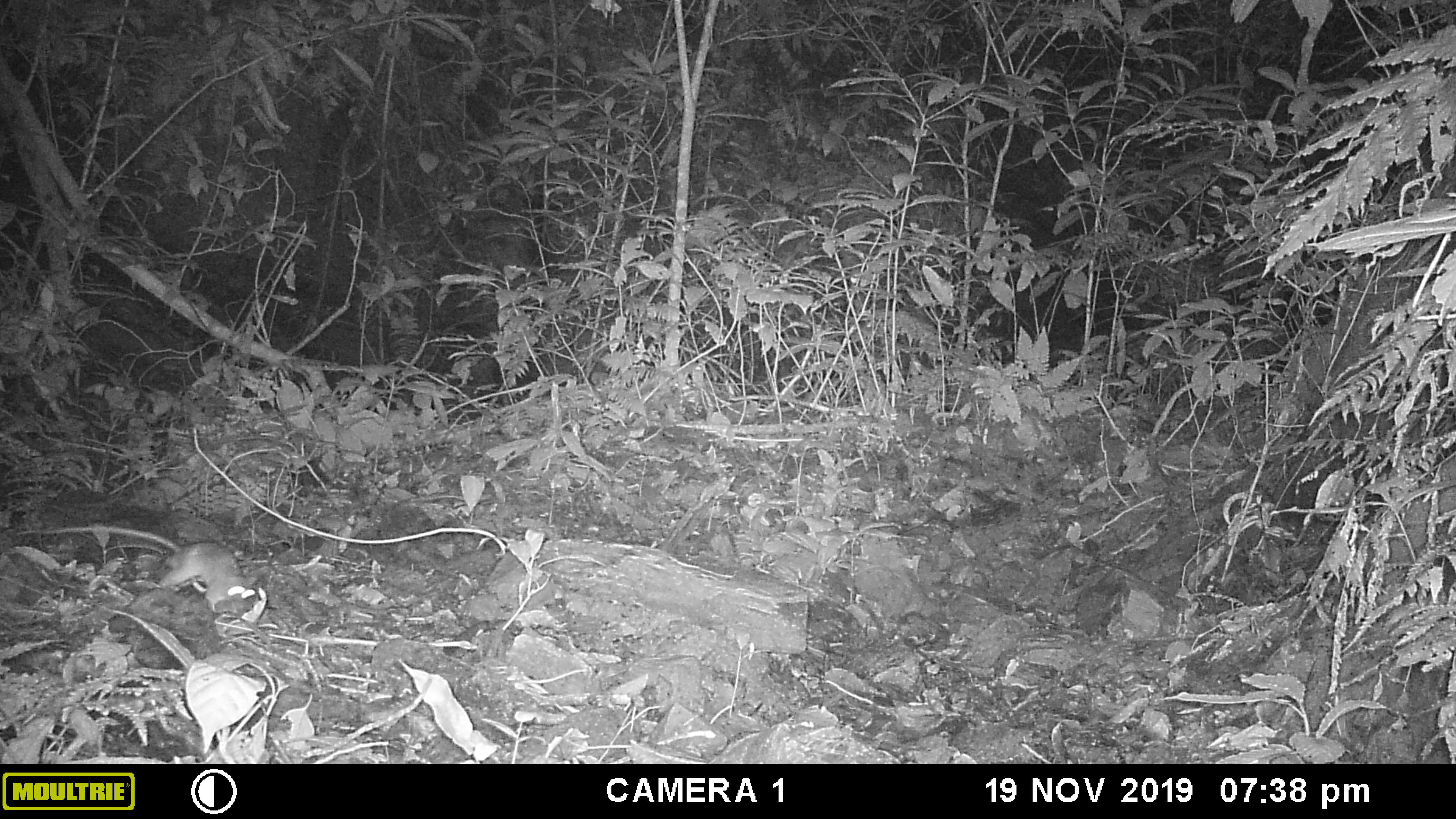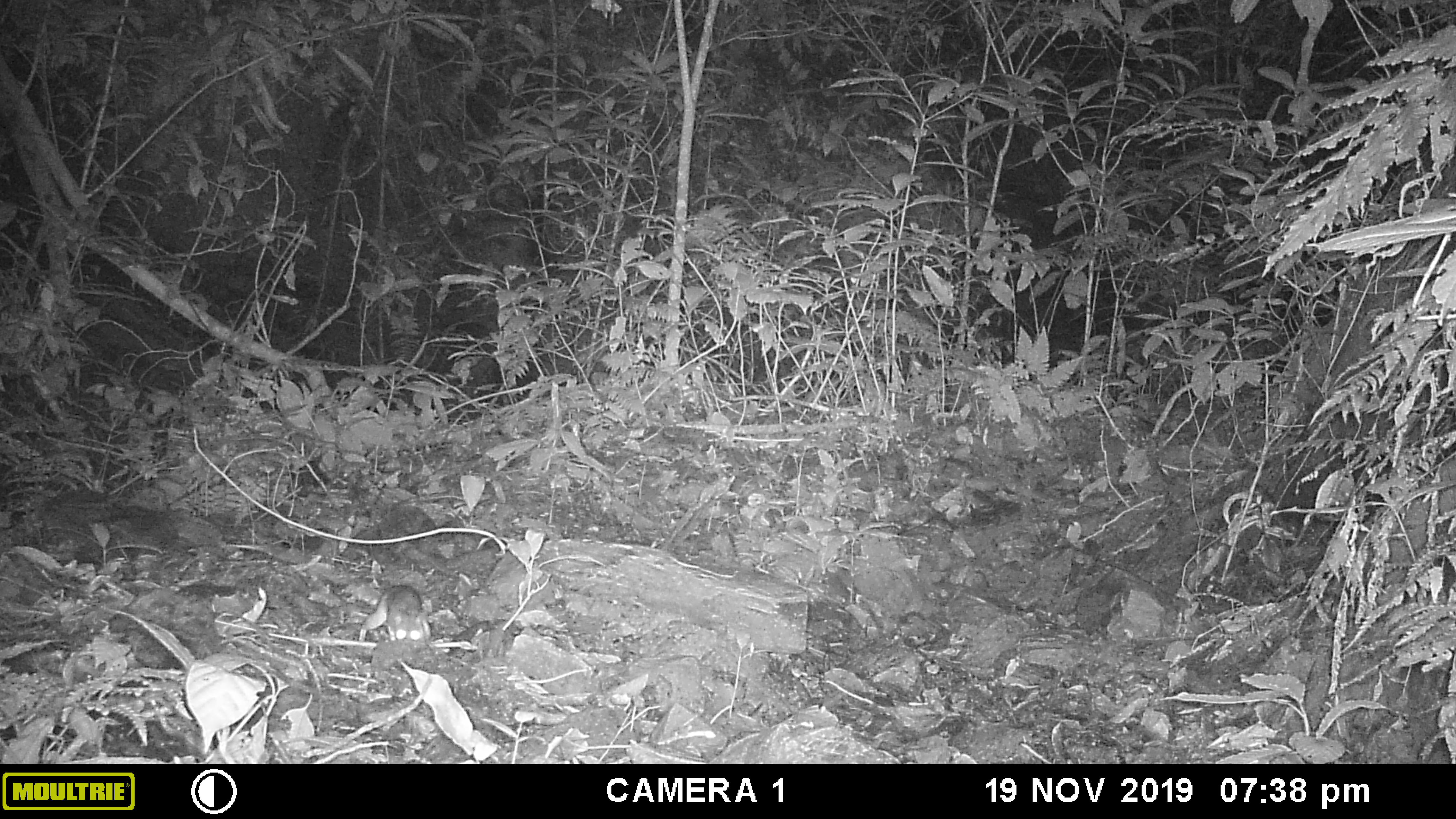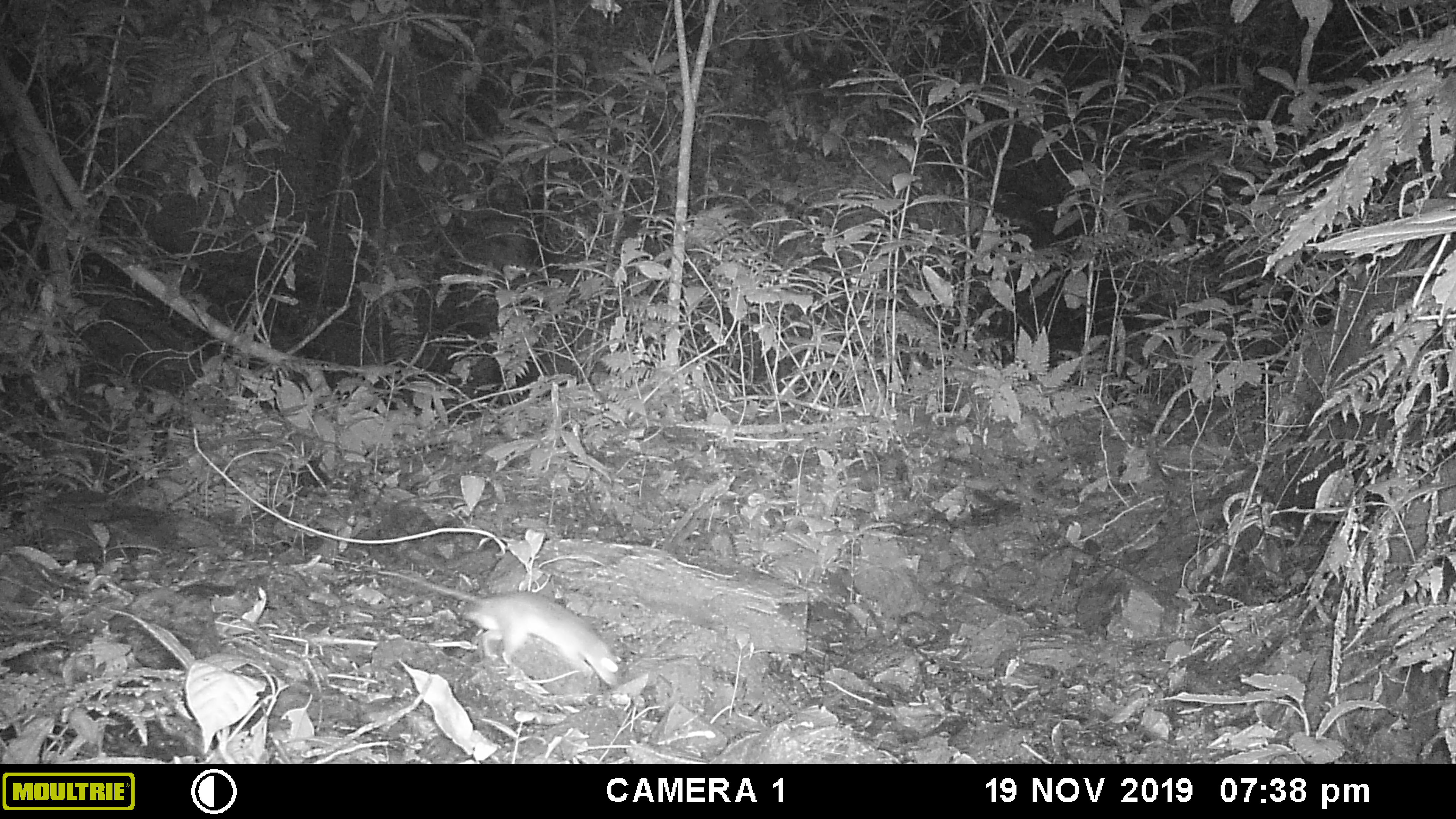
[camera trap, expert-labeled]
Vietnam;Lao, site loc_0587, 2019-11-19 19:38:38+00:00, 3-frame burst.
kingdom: Animalia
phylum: Chordata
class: Mammalia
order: Rodentia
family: Muridae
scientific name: Muridae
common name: old-world mice and rats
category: unidentified murid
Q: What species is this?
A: Unidentified murid (old-world mice and rats) (Muridae).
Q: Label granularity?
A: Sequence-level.